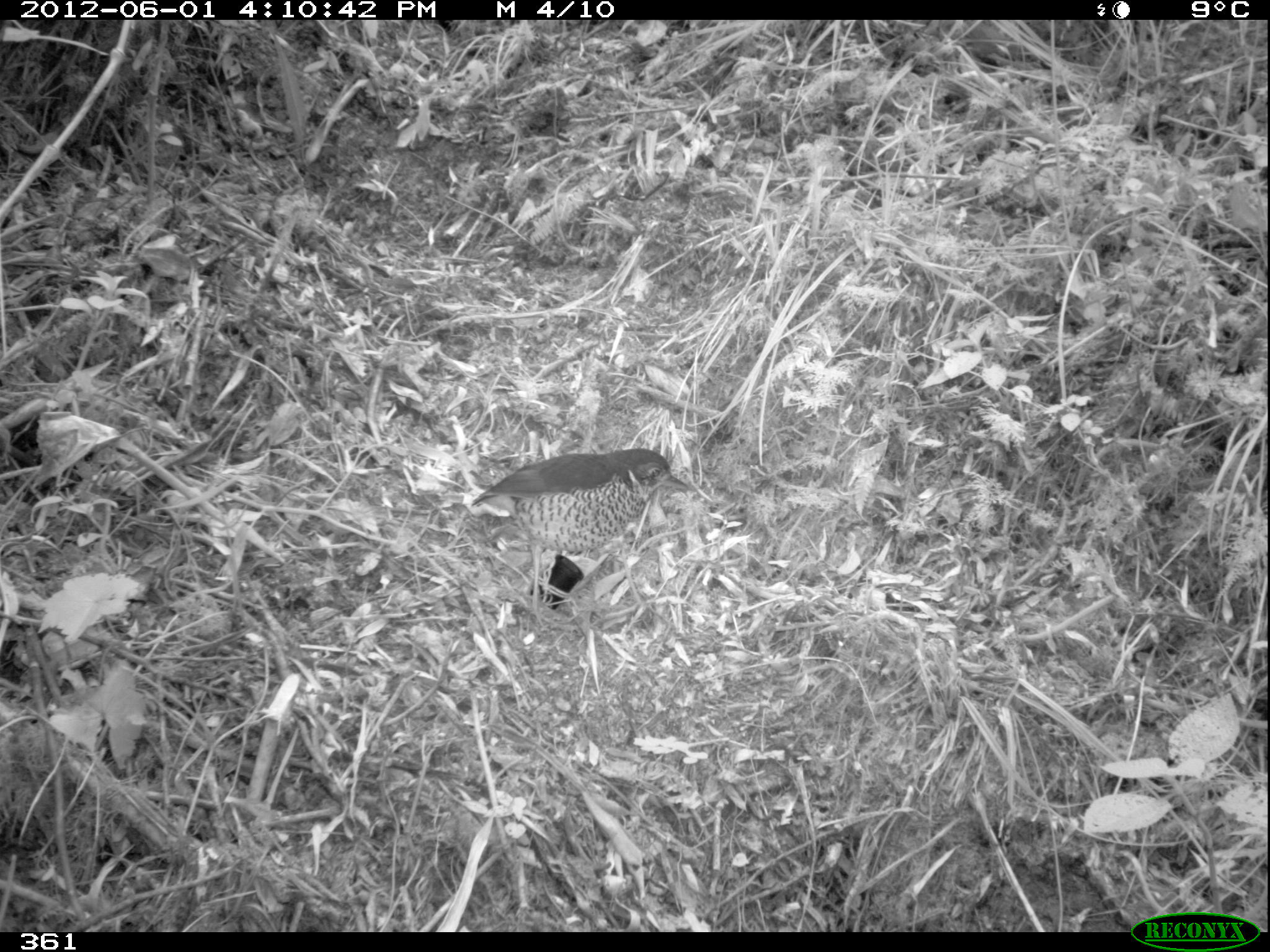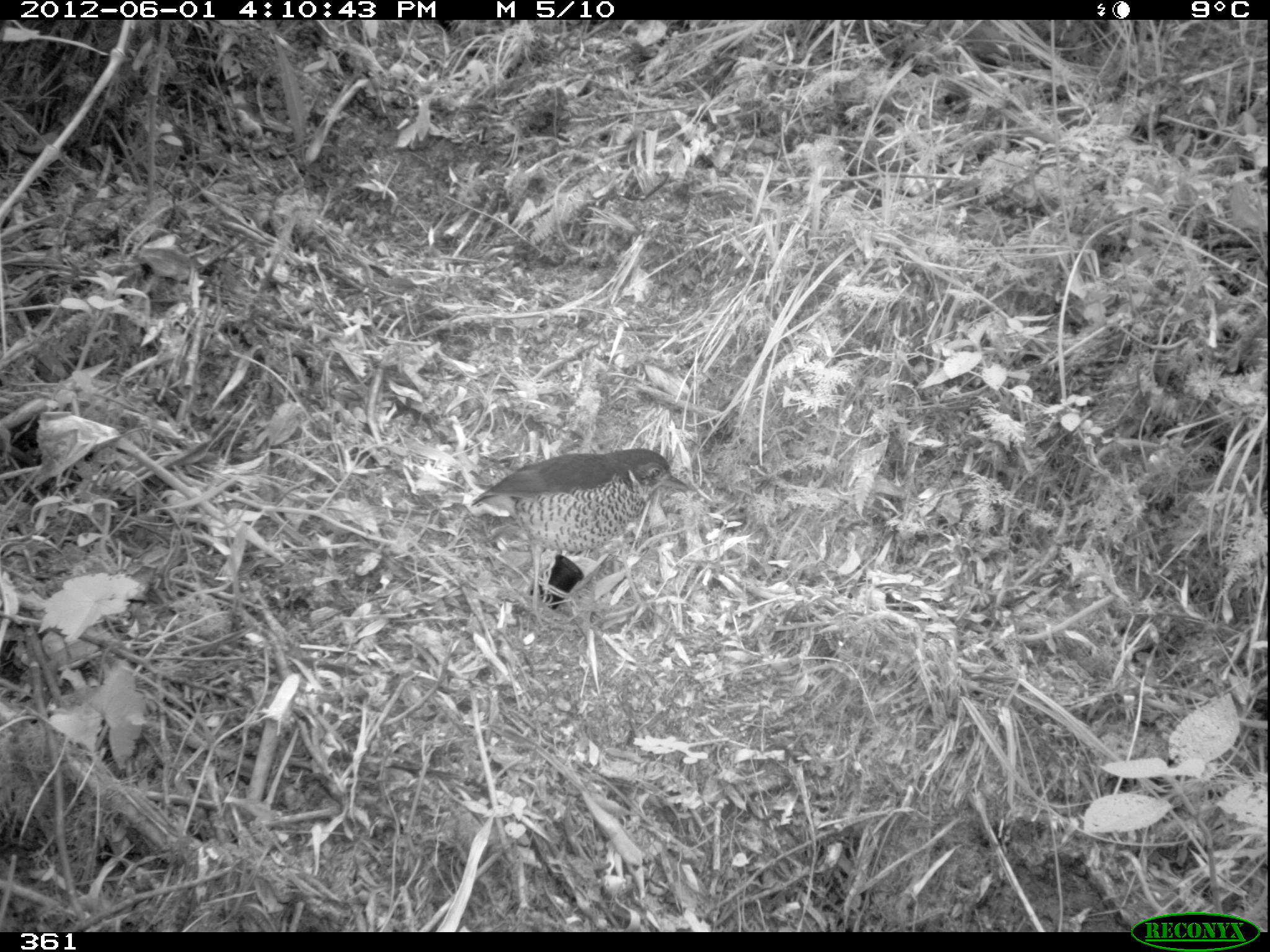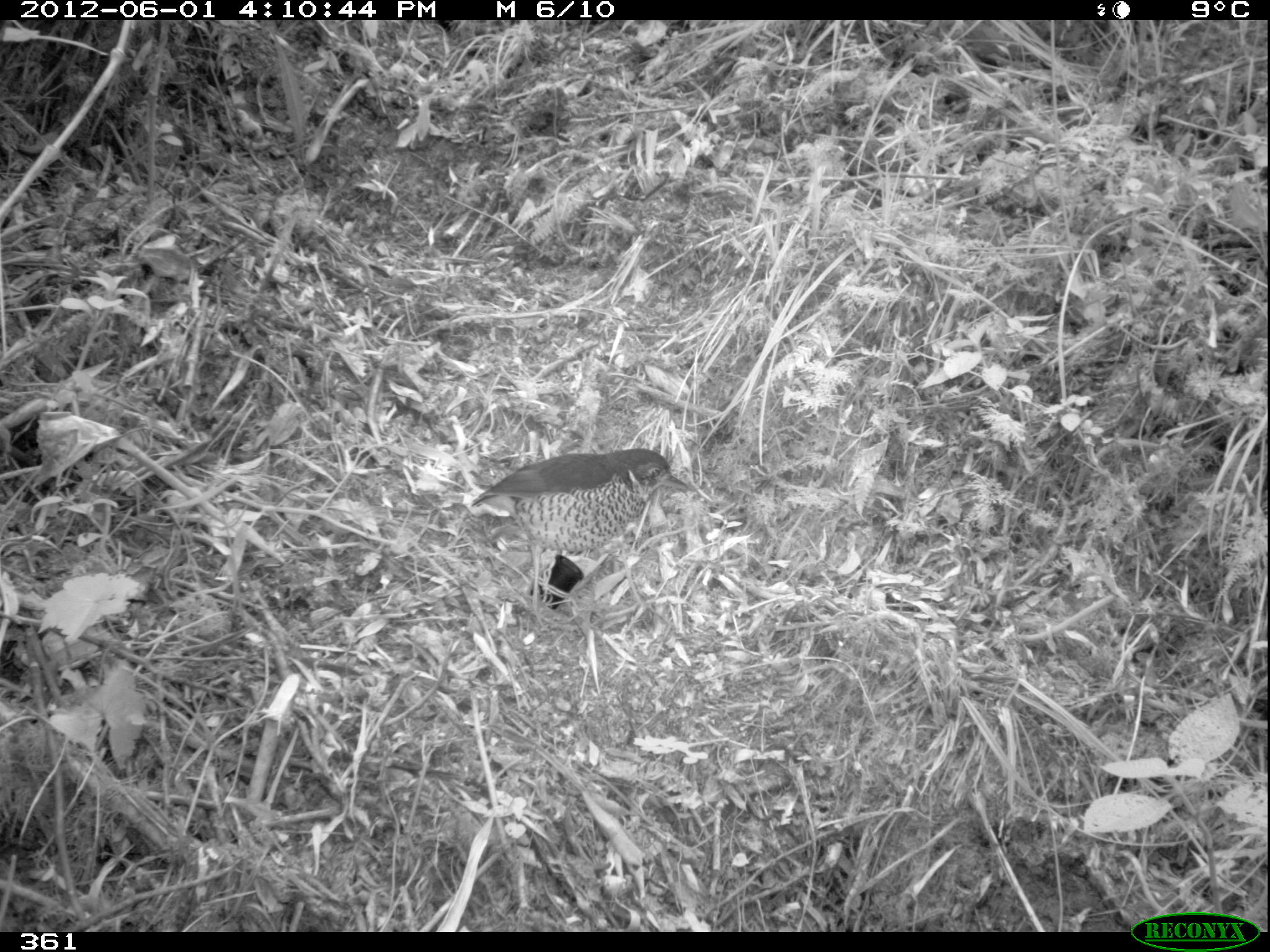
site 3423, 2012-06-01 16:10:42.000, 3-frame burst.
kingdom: Animalia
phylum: Chordata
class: Aves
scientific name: Aves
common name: bird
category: unknown bird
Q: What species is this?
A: Unknown bird (bird) (Aves).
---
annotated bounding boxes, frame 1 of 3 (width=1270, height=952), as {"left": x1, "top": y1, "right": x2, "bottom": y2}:
unknown bird: {"left": 471, "top": 447, "right": 690, "bottom": 628}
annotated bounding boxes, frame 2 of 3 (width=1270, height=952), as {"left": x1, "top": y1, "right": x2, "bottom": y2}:
unknown bird: {"left": 469, "top": 446, "right": 693, "bottom": 627}